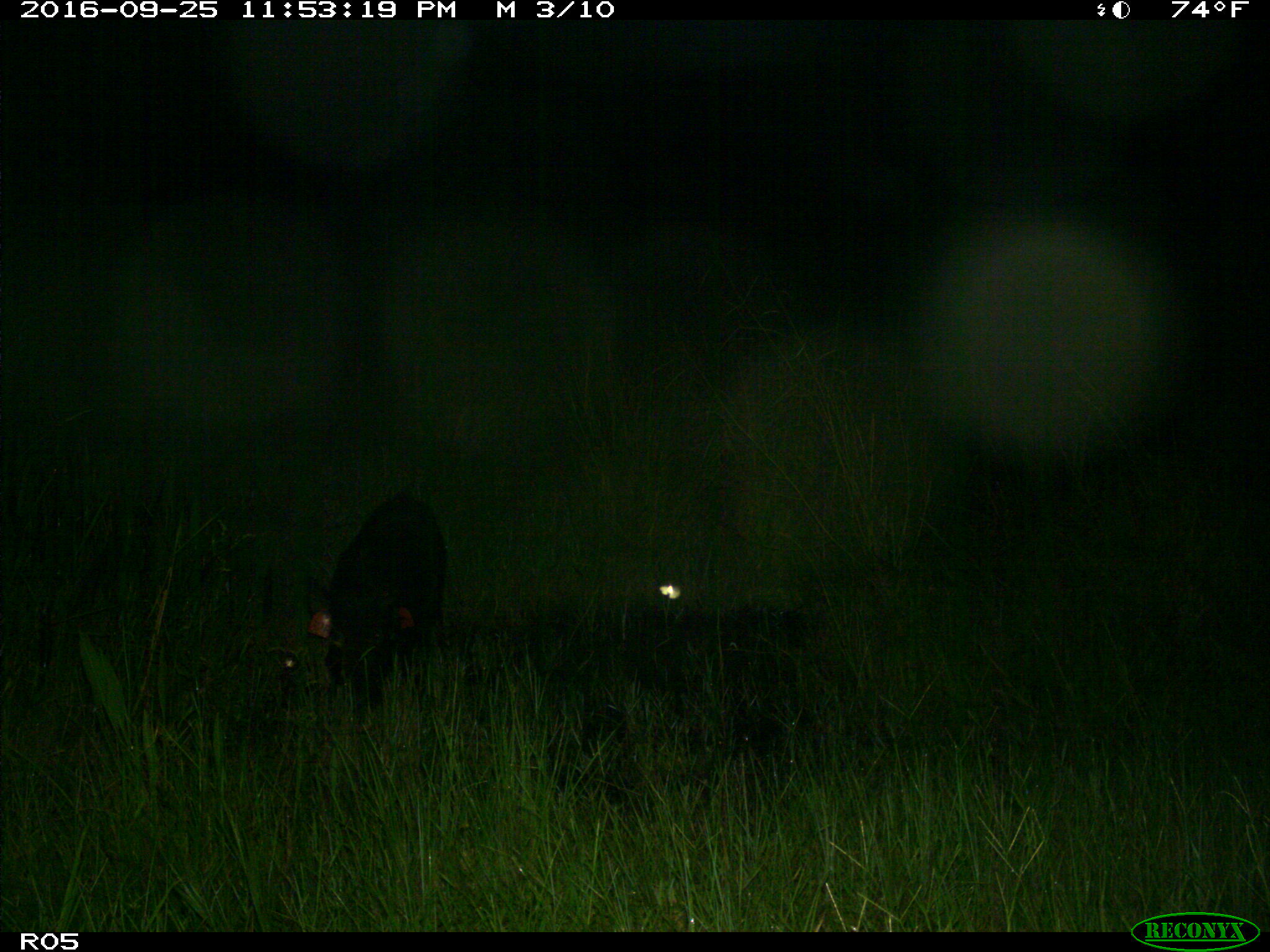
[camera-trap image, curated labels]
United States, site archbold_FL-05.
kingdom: Animalia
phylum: Chordata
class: Mammalia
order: Artiodactyla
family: Suidae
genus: Sus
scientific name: Sus scrofa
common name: wild boar